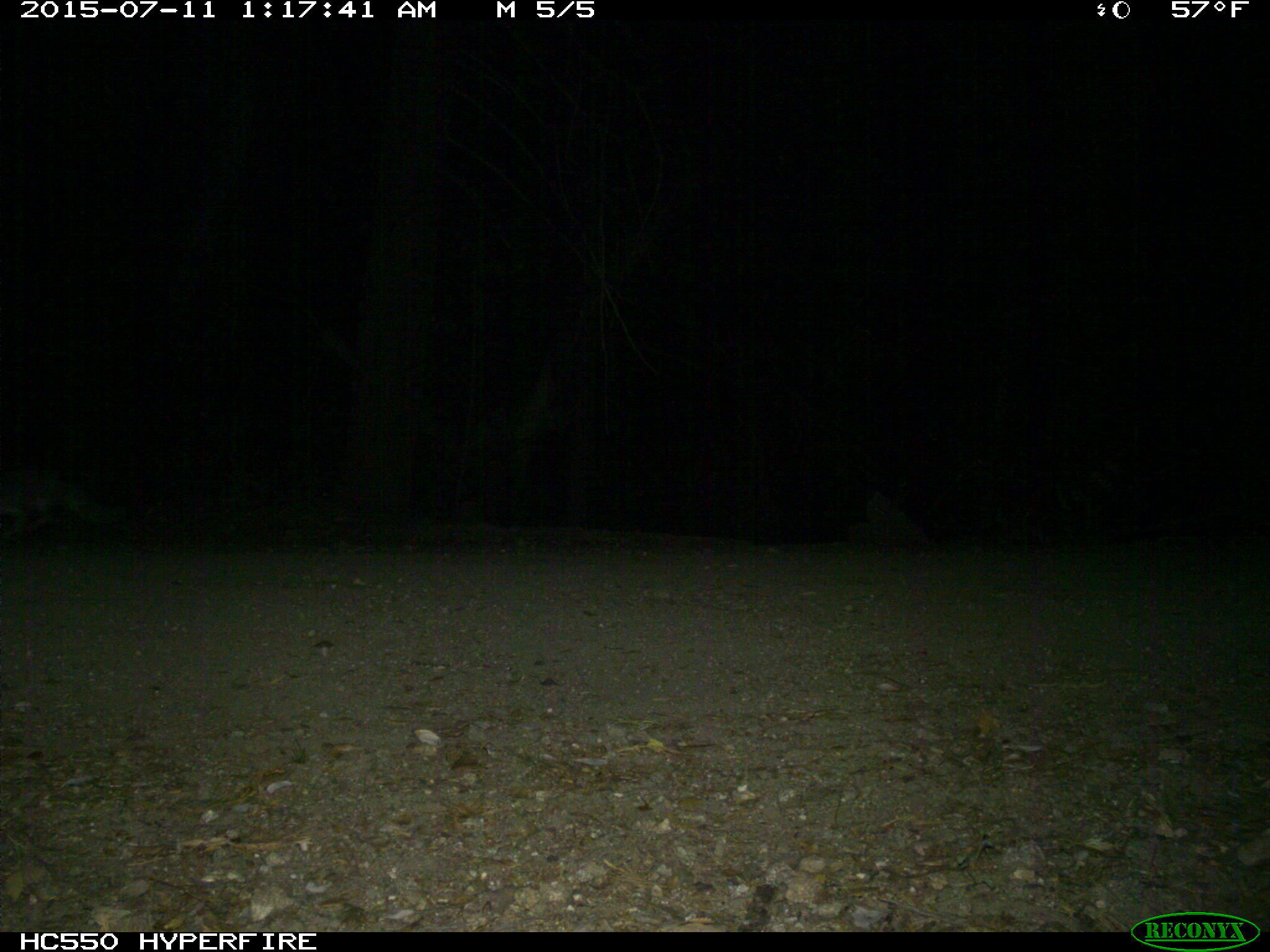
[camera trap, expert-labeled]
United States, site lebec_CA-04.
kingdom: Animalia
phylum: Chordata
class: Mammalia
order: Carnivora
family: Canidae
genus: Urocyon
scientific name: Urocyon cinereoargenteus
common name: gray fox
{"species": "Urocyon cinereoargenteus (gray fox)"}